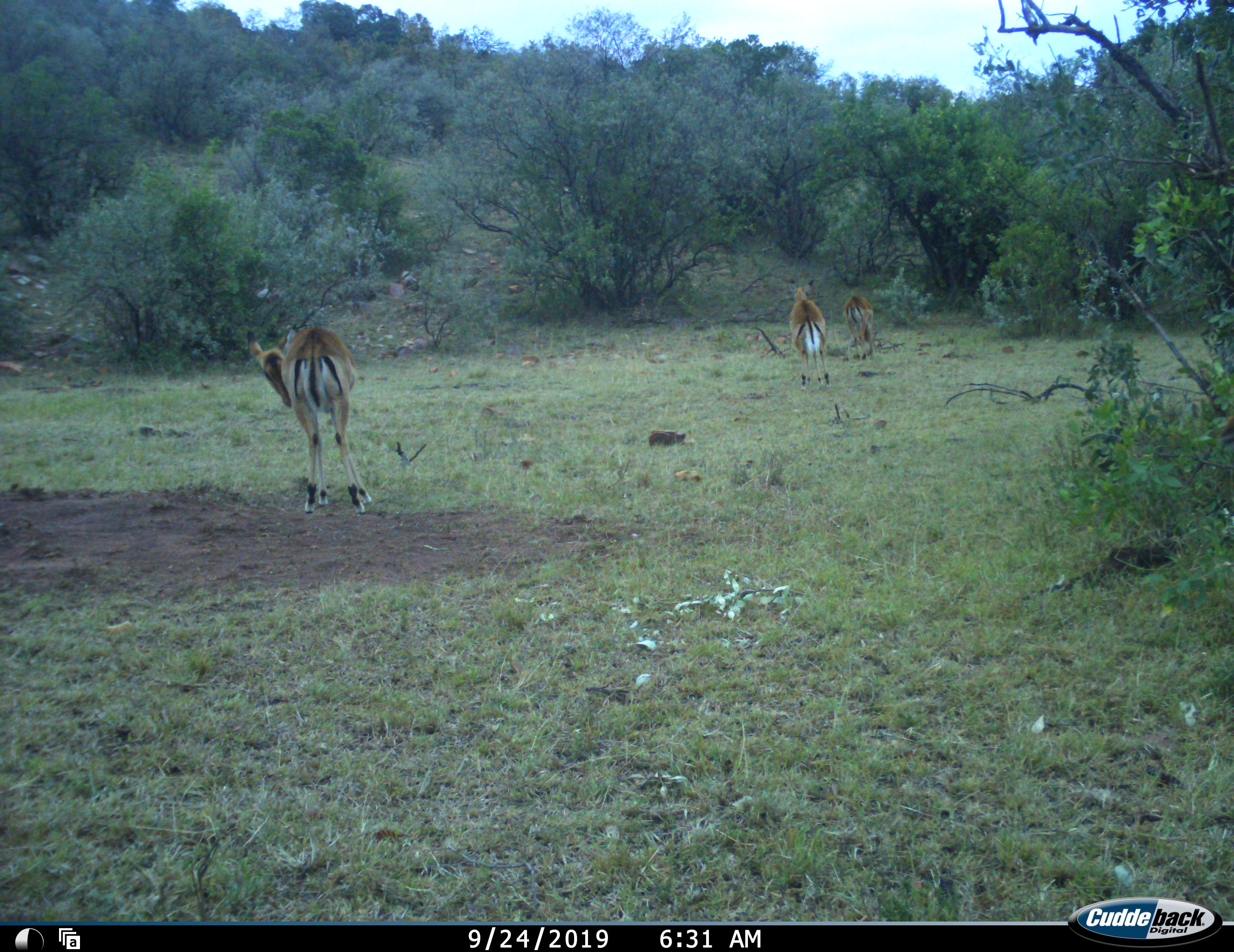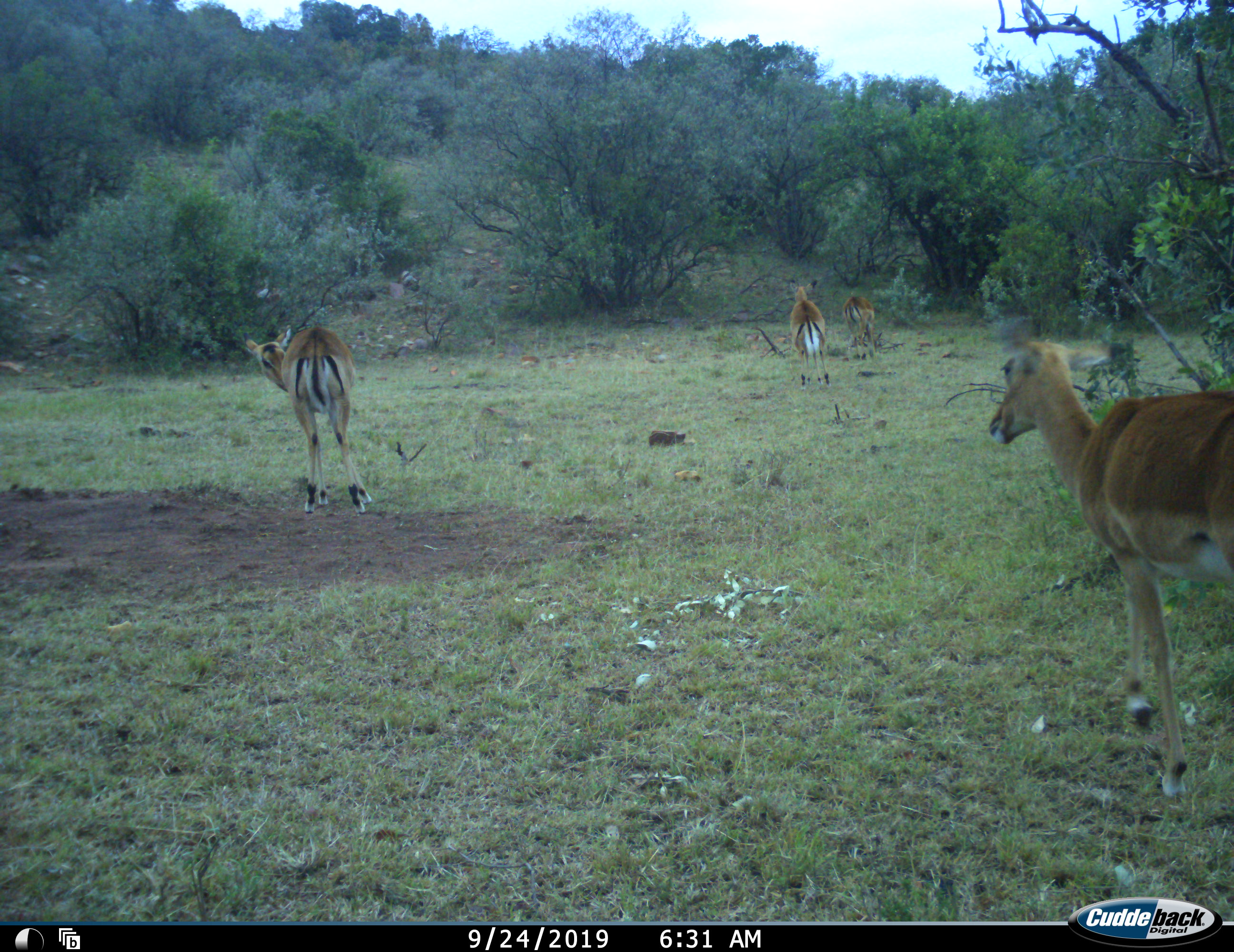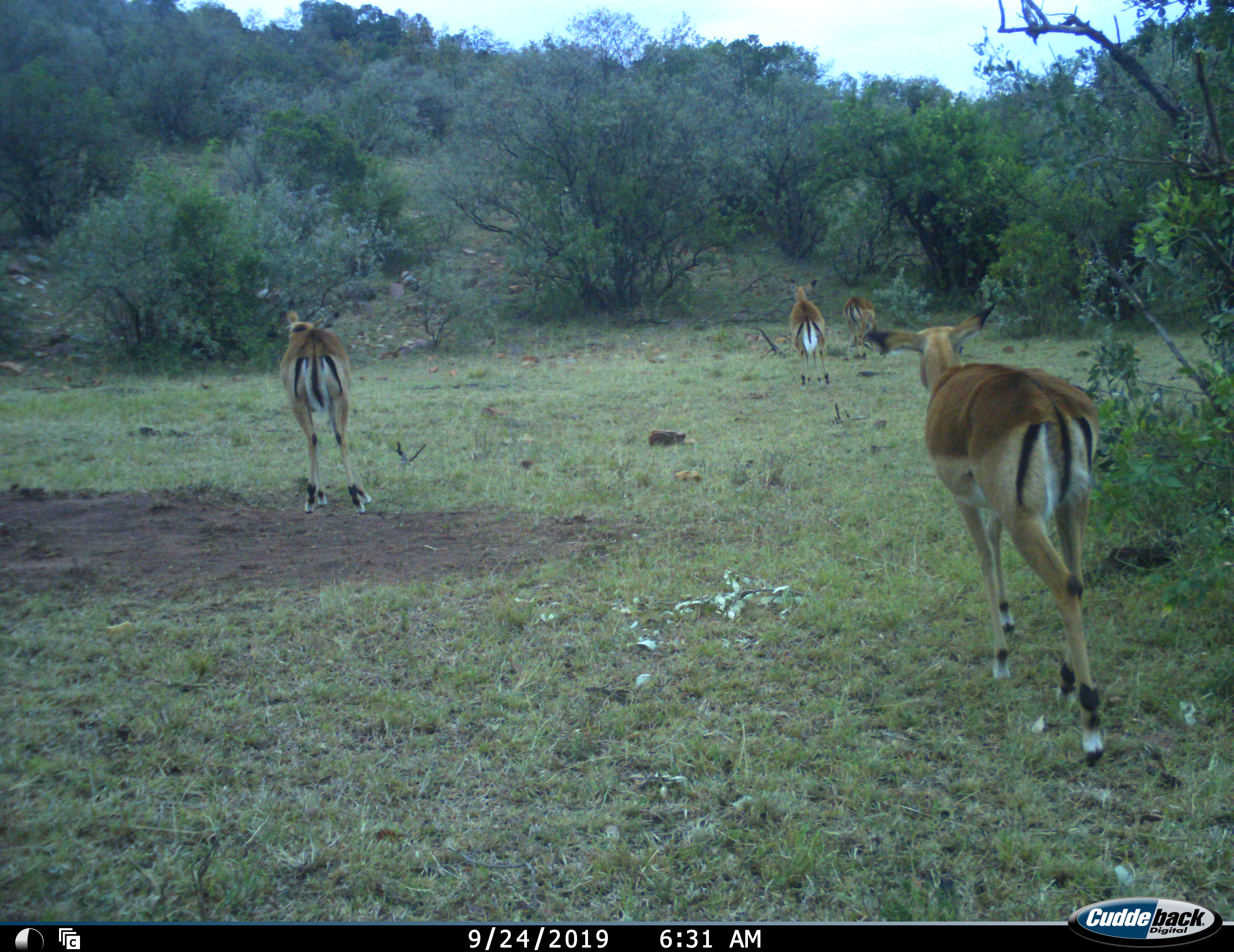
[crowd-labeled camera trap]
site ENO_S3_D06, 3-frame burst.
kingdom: Animalia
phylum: Chordata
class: Mammalia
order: Artiodactyla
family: Bovidae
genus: Aepyceros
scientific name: Aepyceros melampus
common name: impala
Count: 4.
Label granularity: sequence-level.